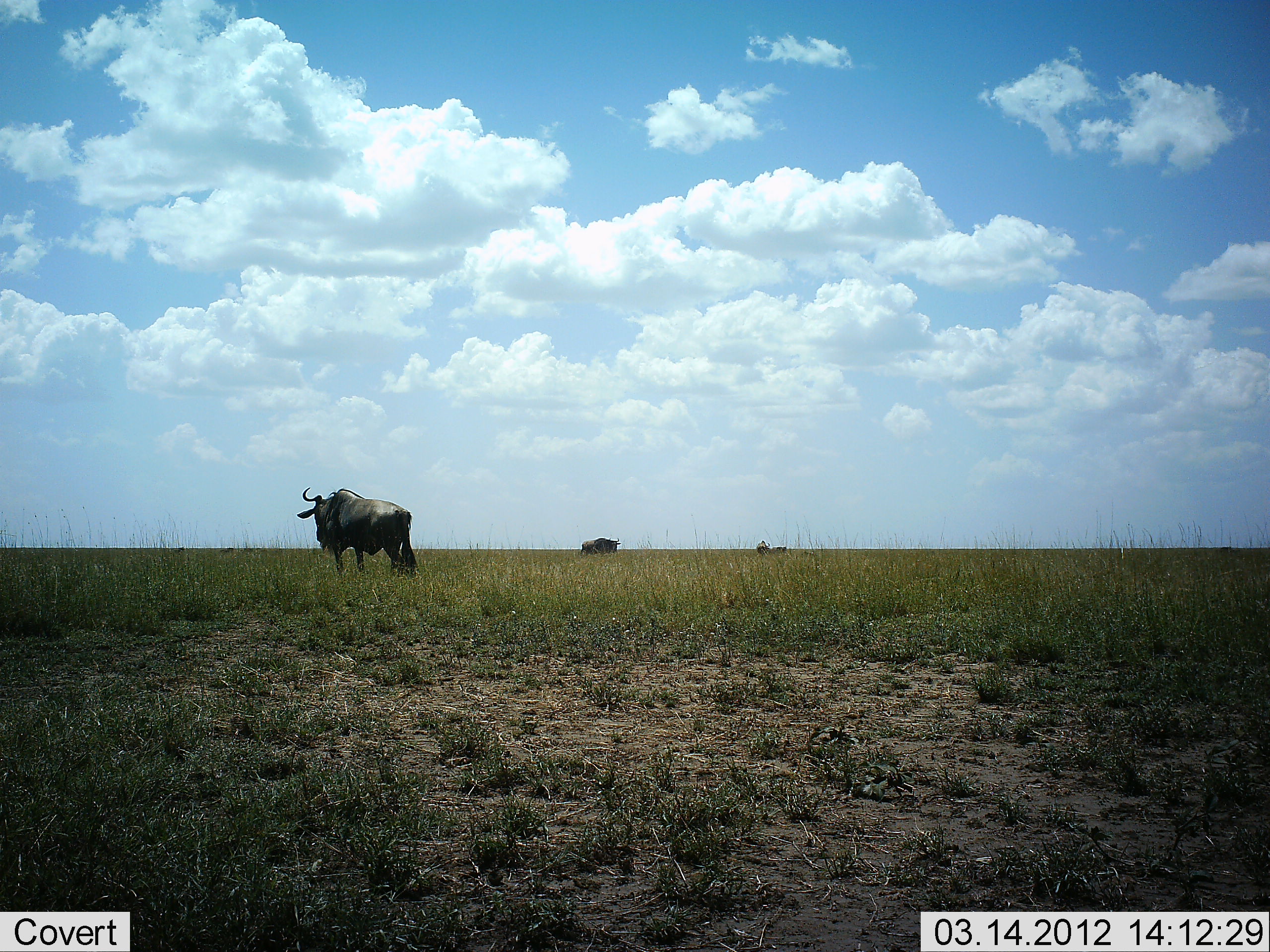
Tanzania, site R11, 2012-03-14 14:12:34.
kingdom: Animalia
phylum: Chordata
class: Mammalia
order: Artiodactyla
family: Bovidae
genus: Connochaetes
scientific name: Connochaetes taurinus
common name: blue wildebeest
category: wildebeest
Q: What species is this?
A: Wildebeest (blue wildebeest) (Connochaetes taurinus).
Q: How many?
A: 3.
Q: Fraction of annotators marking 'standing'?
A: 78%.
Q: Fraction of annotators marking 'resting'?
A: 0%.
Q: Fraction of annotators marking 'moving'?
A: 17%.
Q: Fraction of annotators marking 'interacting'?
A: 0%.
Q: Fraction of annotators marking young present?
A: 0%.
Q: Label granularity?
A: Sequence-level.